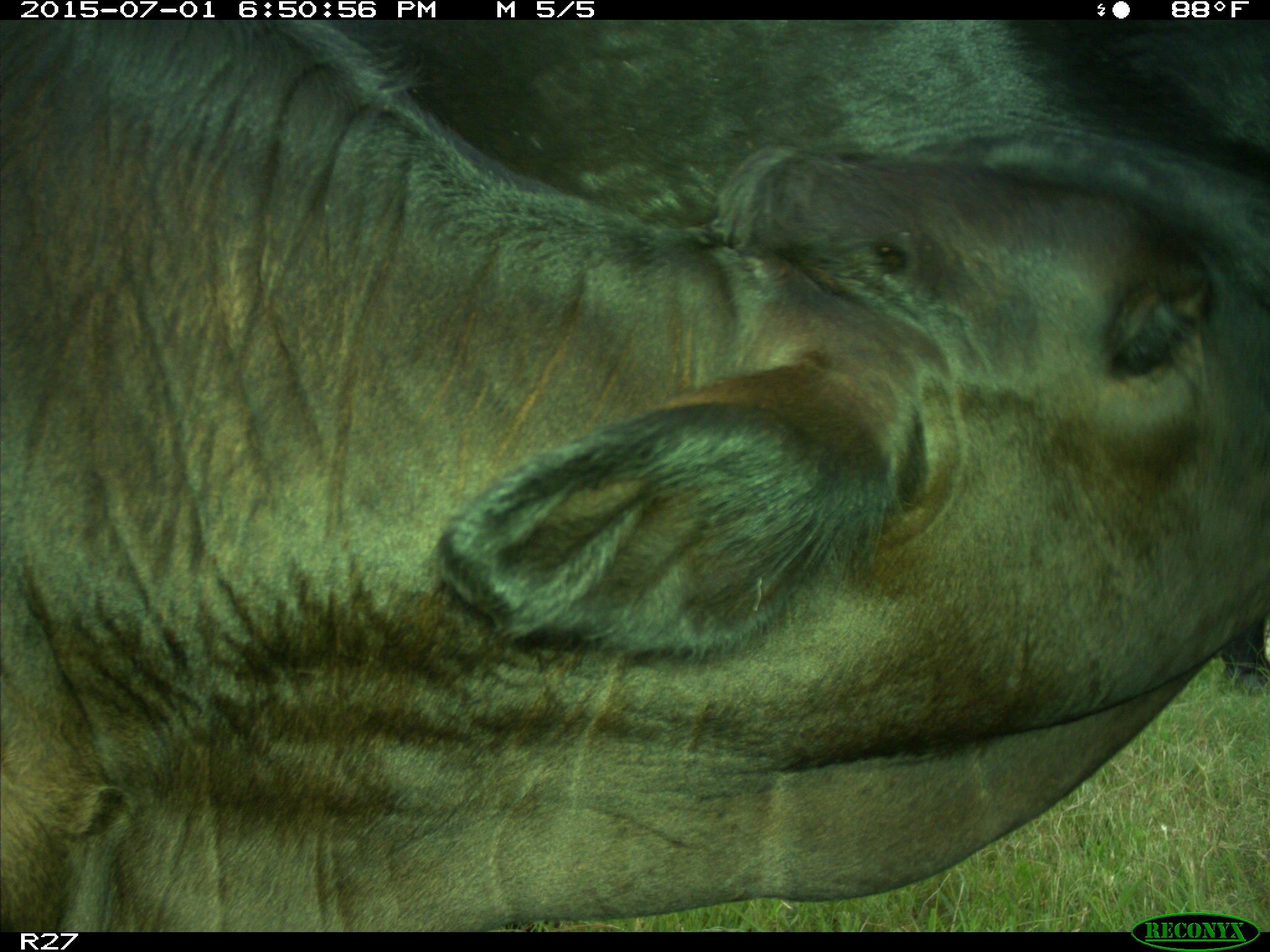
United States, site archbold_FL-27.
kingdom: Animalia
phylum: Chordata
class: Mammalia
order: Artiodactyla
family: Bovidae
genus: Bos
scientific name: Bos taurus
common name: domestic cow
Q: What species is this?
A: Bos taurus (domestic cow).